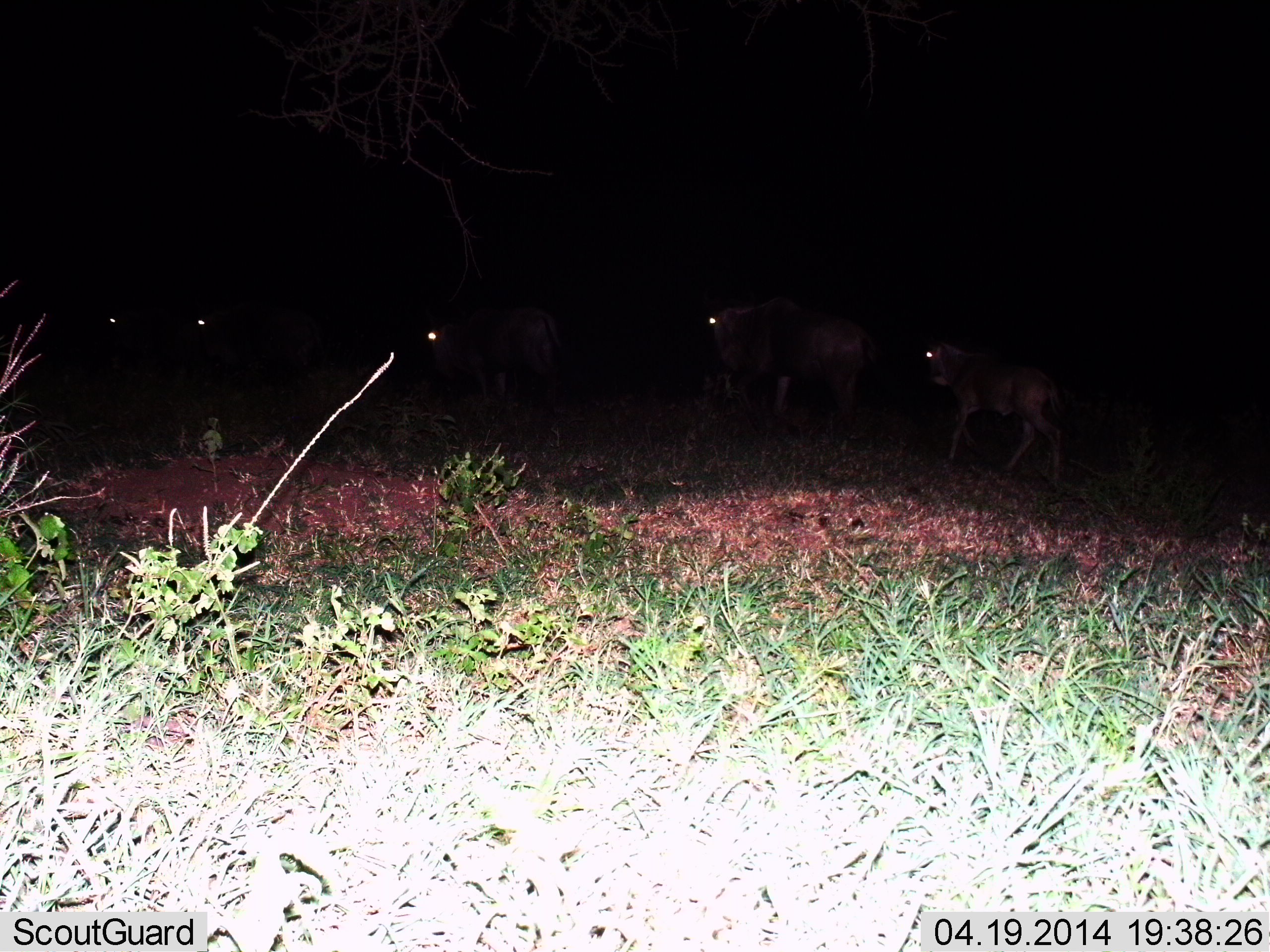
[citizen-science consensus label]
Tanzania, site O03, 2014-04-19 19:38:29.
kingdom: Animalia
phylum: Chordata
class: Mammalia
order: Artiodactyla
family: Bovidae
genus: Connochaetes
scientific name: Connochaetes taurinus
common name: blue wildebeest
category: wildebeest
Wildebeest (blue wildebeest) (Connochaetes taurinus), count 5. Behavior (volunteer vote fractions): standing 20%, resting 0%, moving 90%, interacting 0%. Young present (vote fraction): 20%. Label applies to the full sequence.